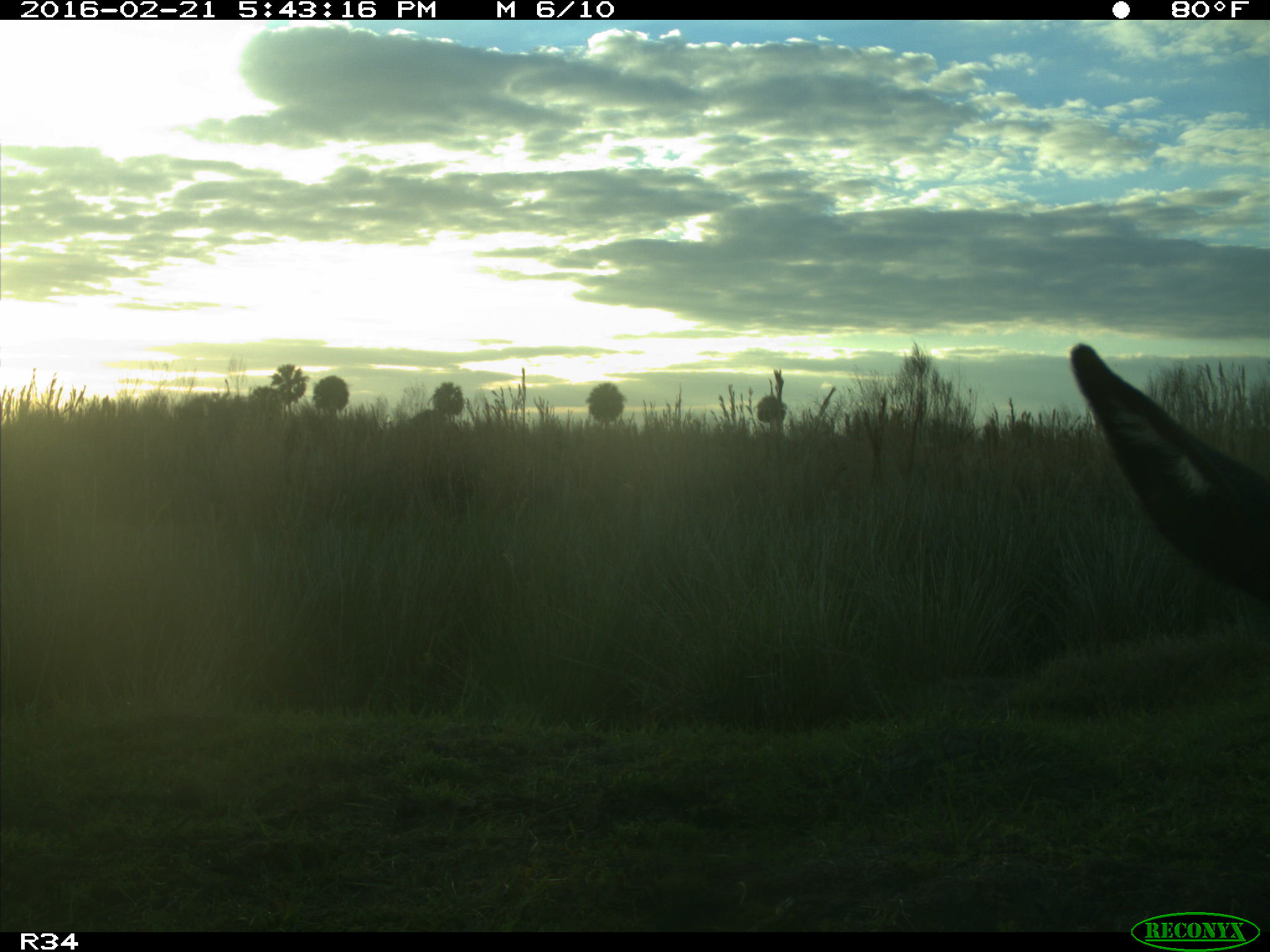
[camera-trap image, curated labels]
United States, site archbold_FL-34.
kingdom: Animalia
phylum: Chordata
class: Mammalia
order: Artiodactyla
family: Bovidae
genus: Bos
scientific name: Bos taurus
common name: domestic cow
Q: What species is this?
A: Bos taurus (domestic cow).